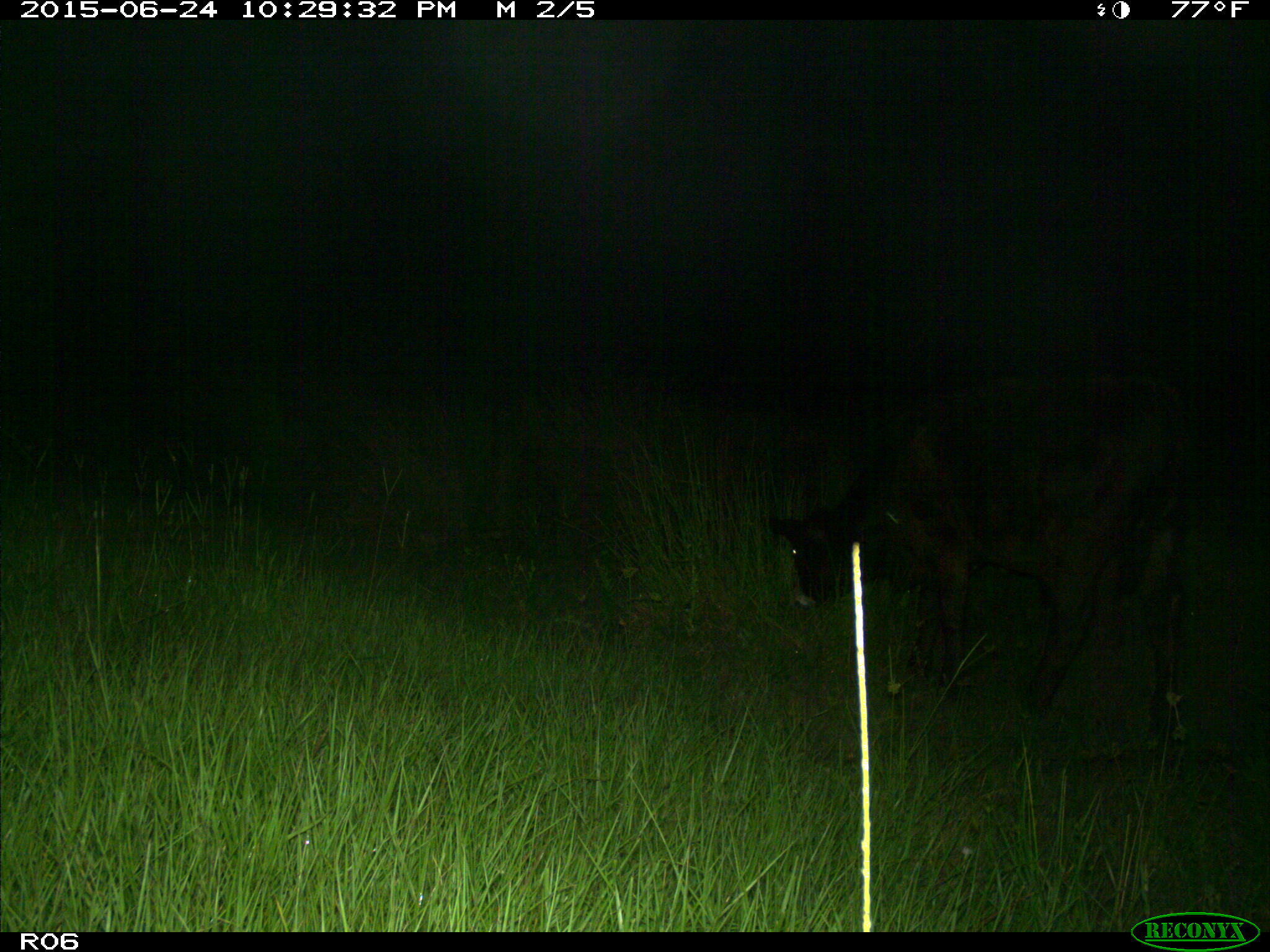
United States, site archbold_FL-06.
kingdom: Animalia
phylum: Chordata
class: Mammalia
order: Artiodactyla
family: Bovidae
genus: Bos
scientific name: Bos taurus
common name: domestic cow